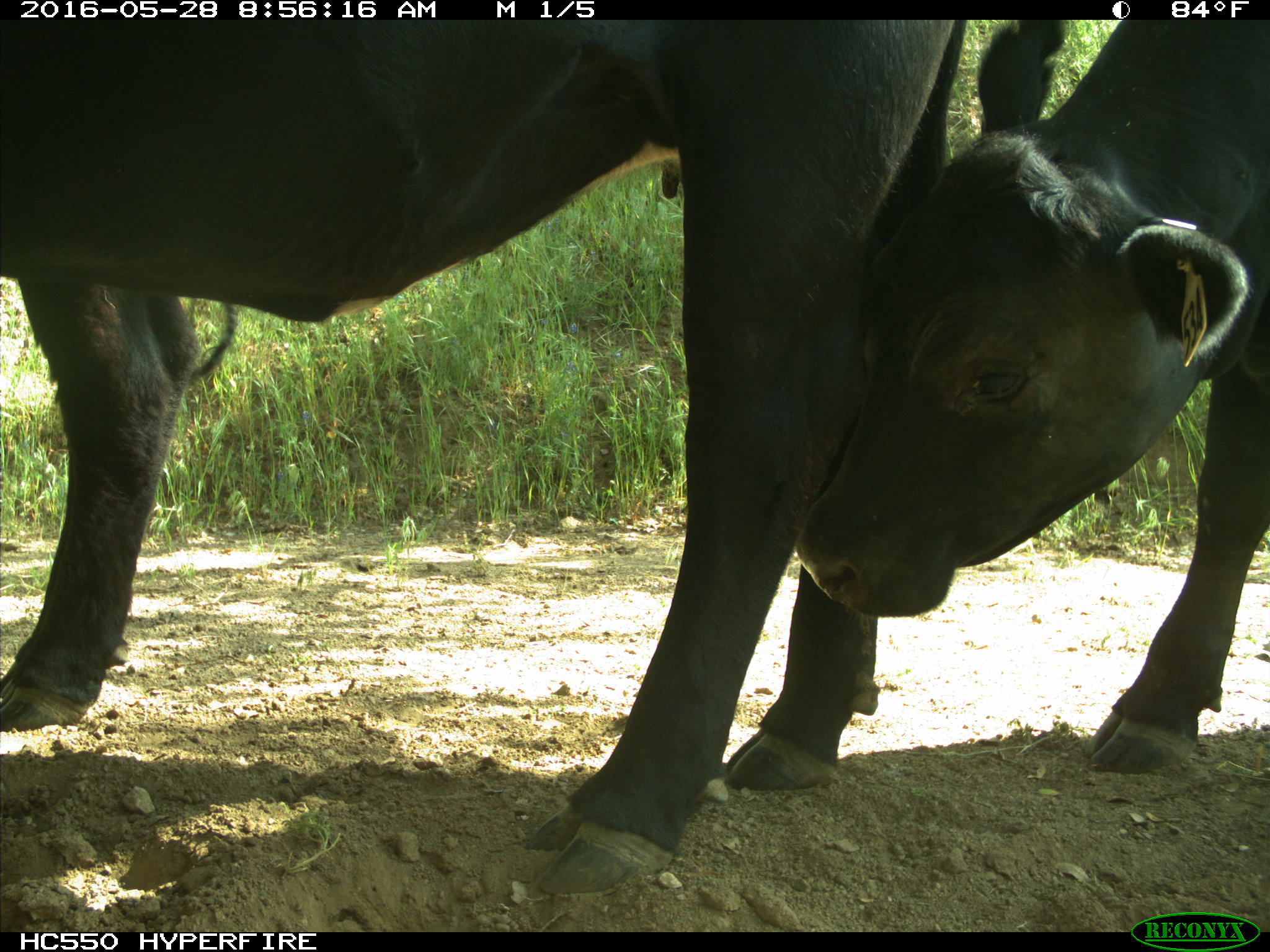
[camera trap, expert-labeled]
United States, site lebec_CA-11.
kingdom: Animalia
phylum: Chordata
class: Mammalia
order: Artiodactyla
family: Bovidae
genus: Bos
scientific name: Bos taurus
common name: domestic cow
Bos taurus (domestic cow).